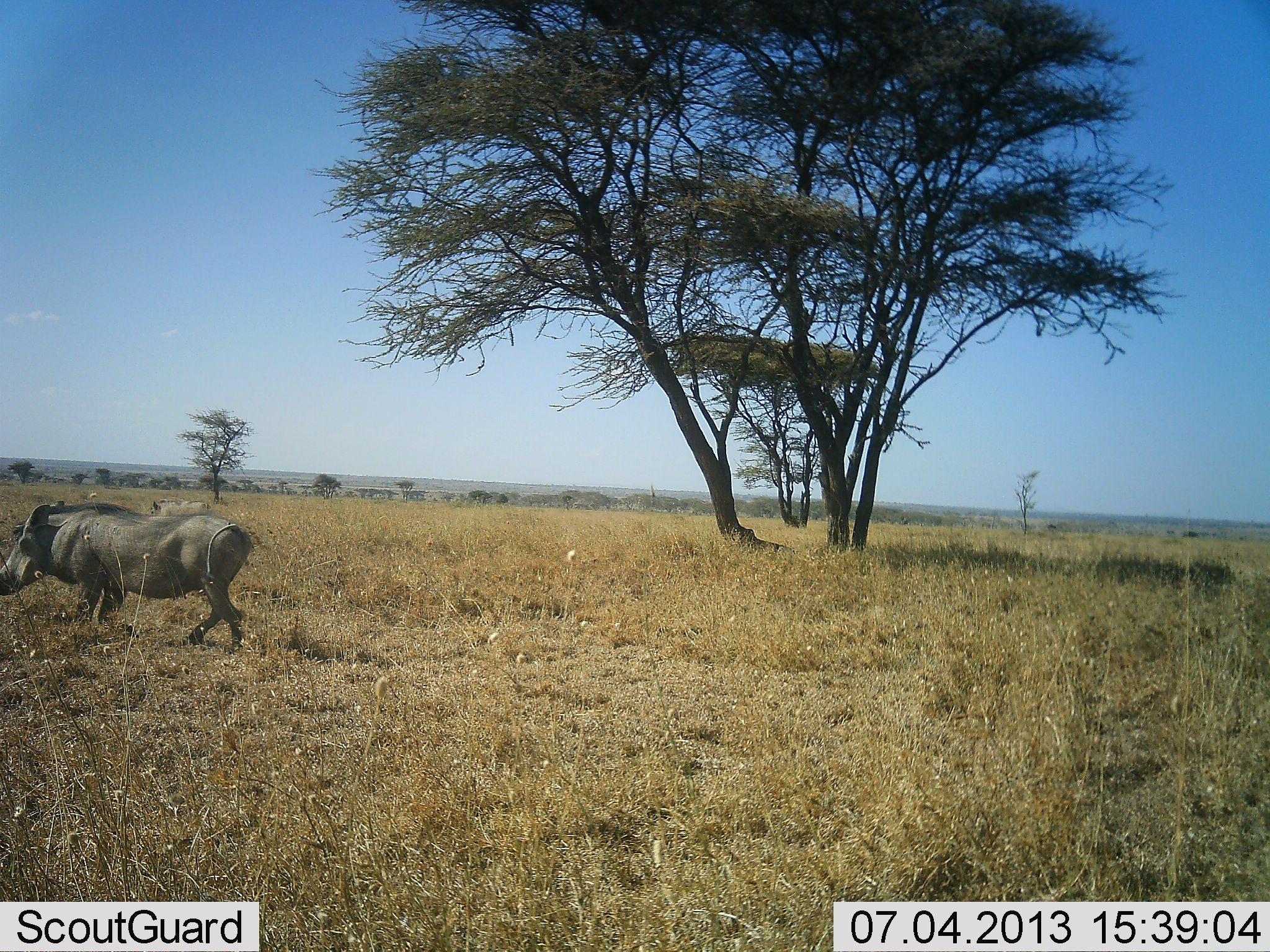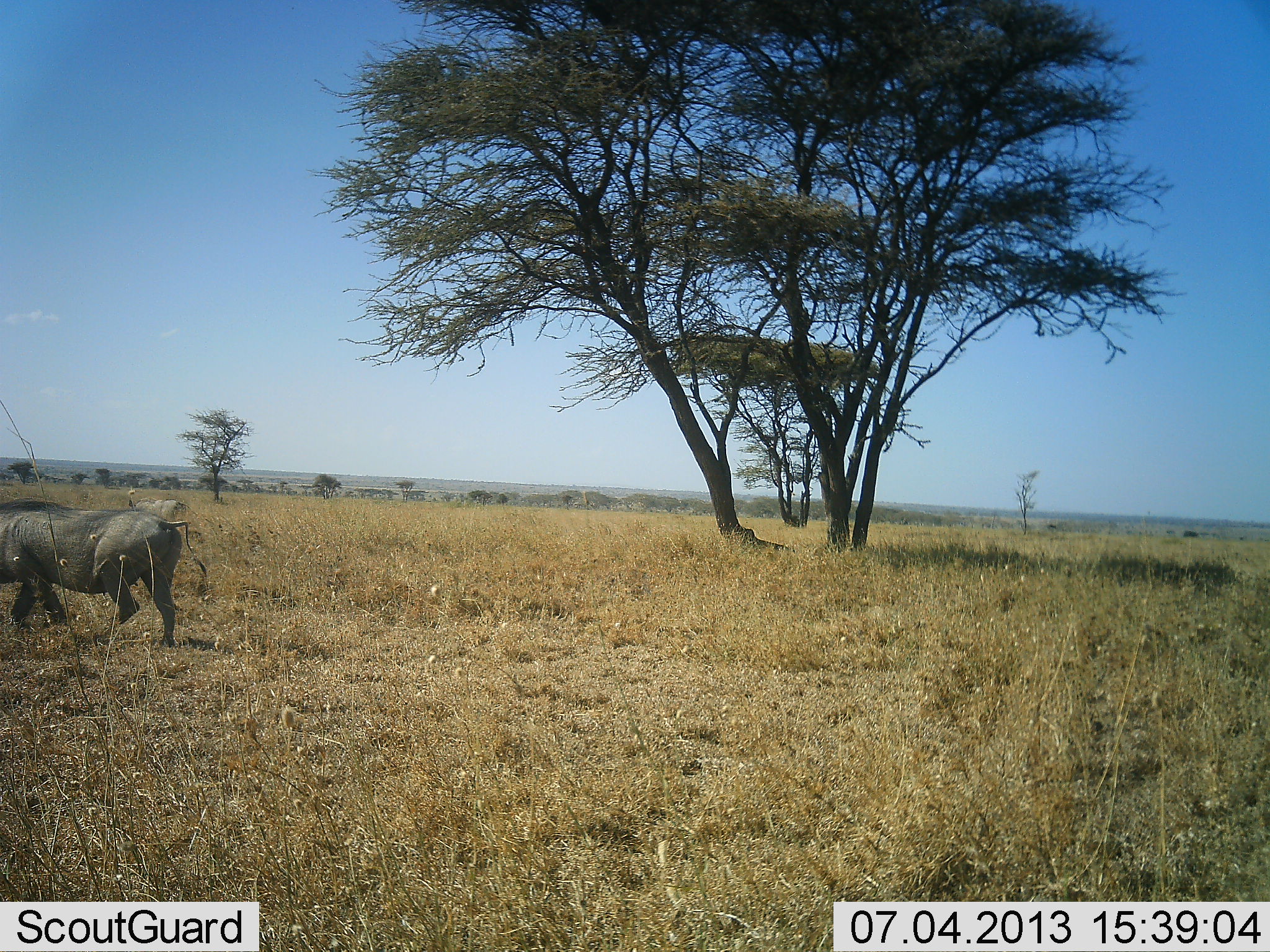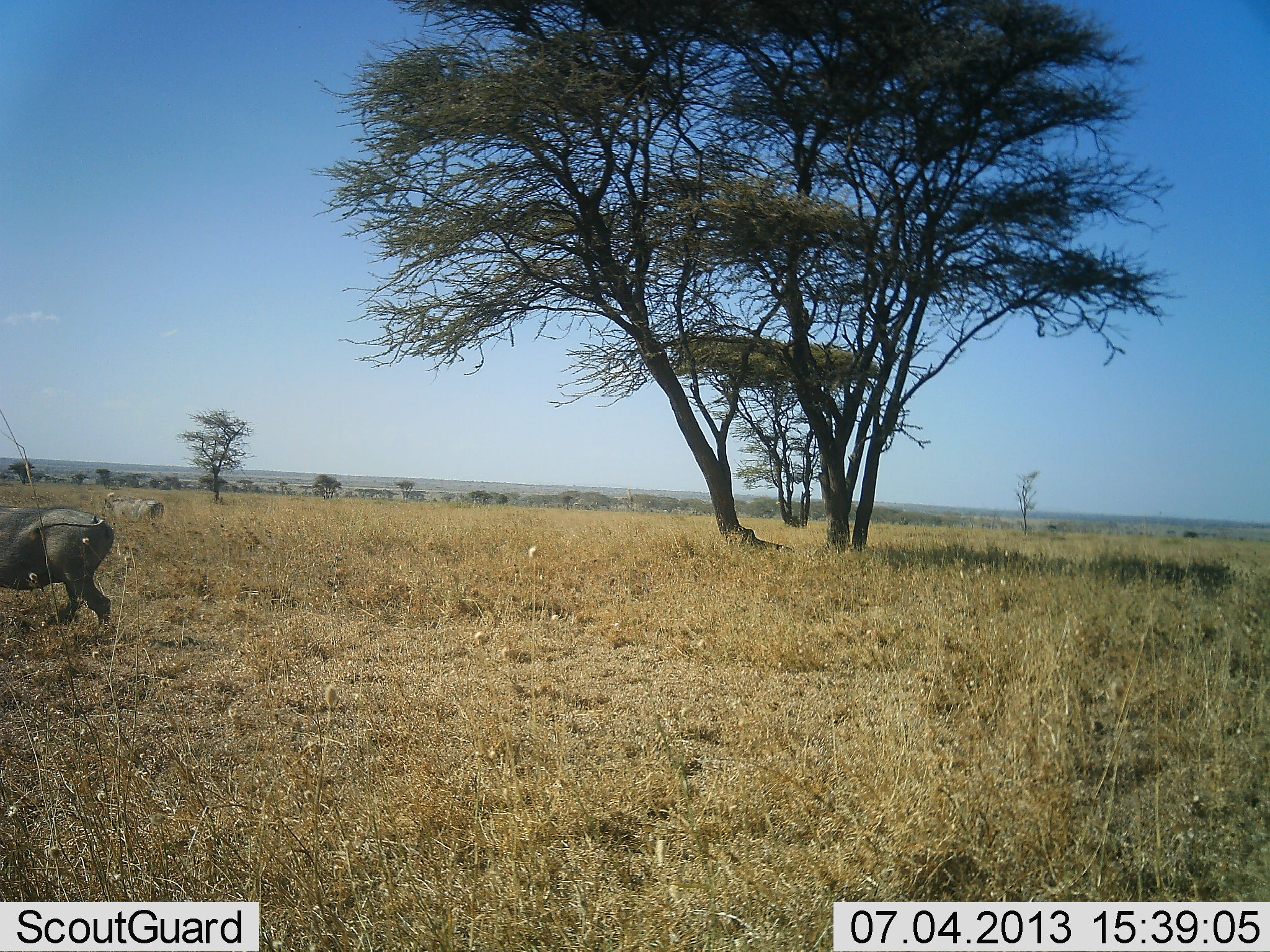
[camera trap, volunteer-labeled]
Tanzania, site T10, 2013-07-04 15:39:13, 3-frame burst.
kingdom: Animalia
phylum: Chordata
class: Mammalia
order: Artiodactyla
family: Suidae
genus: Phacochoerus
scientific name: Phacochoerus africanus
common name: warthog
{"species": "warthog (Phacochoerus africanus)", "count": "2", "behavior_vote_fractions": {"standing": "3%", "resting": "0%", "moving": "100%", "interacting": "0%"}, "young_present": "0%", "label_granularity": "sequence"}